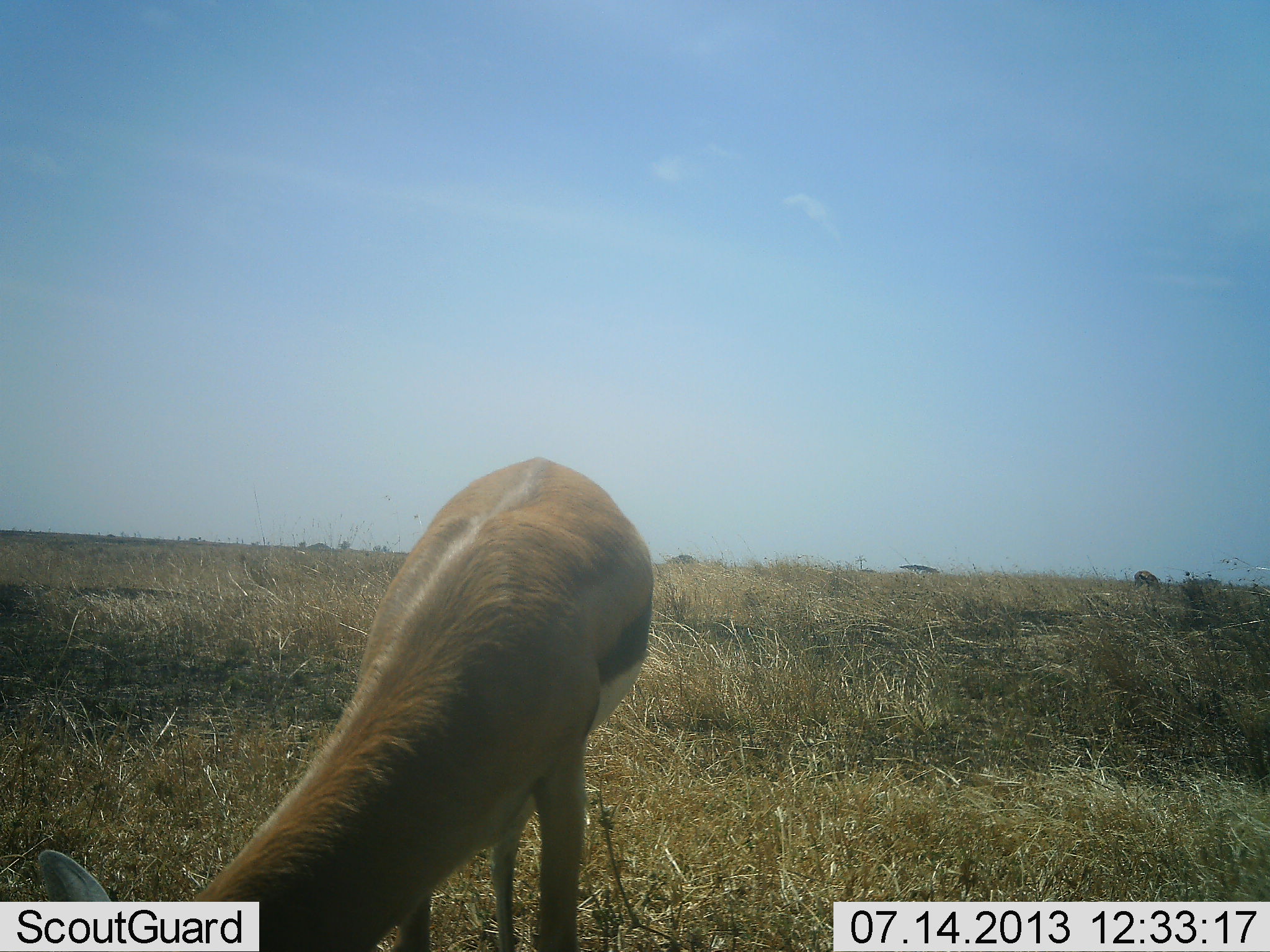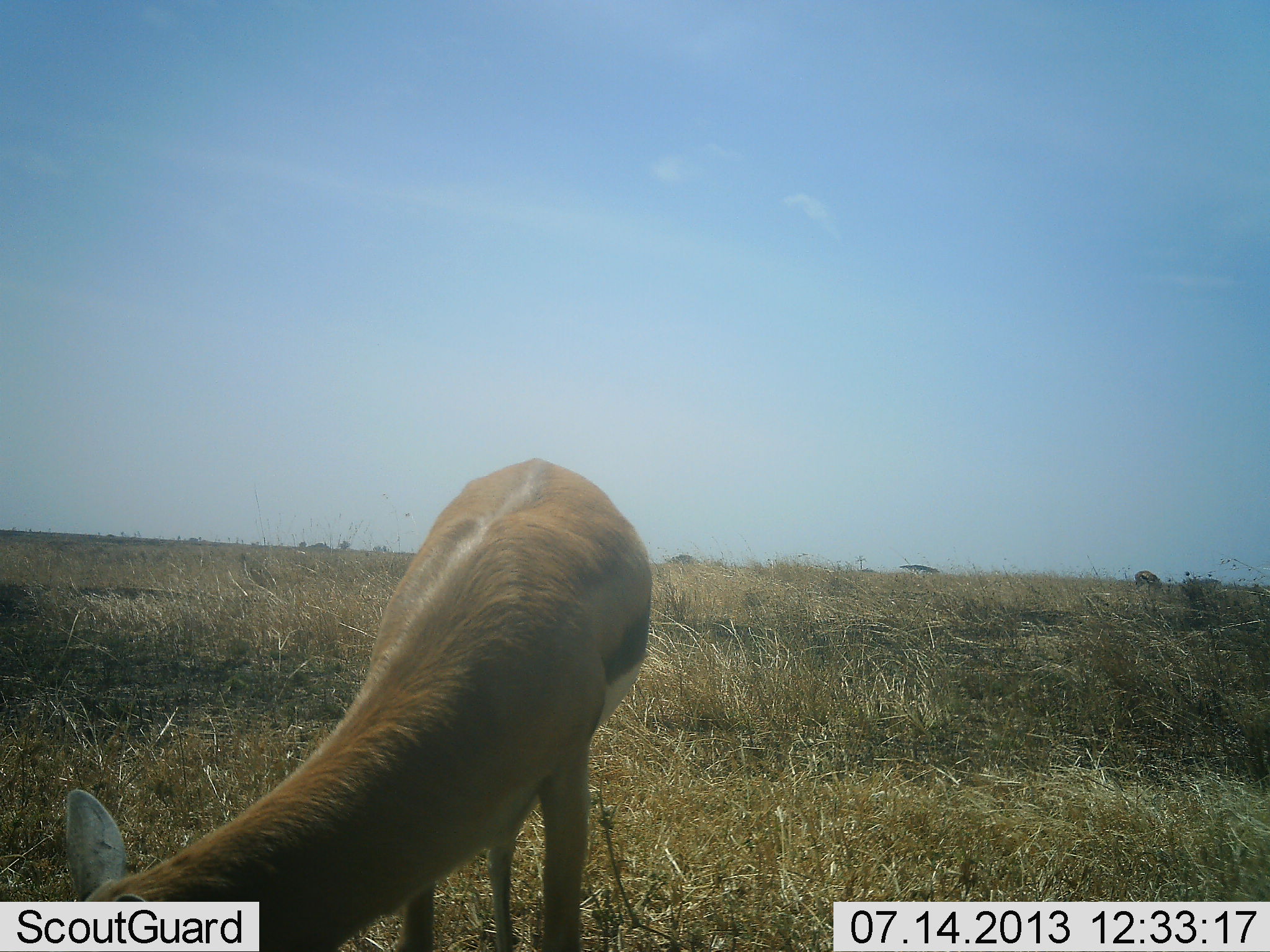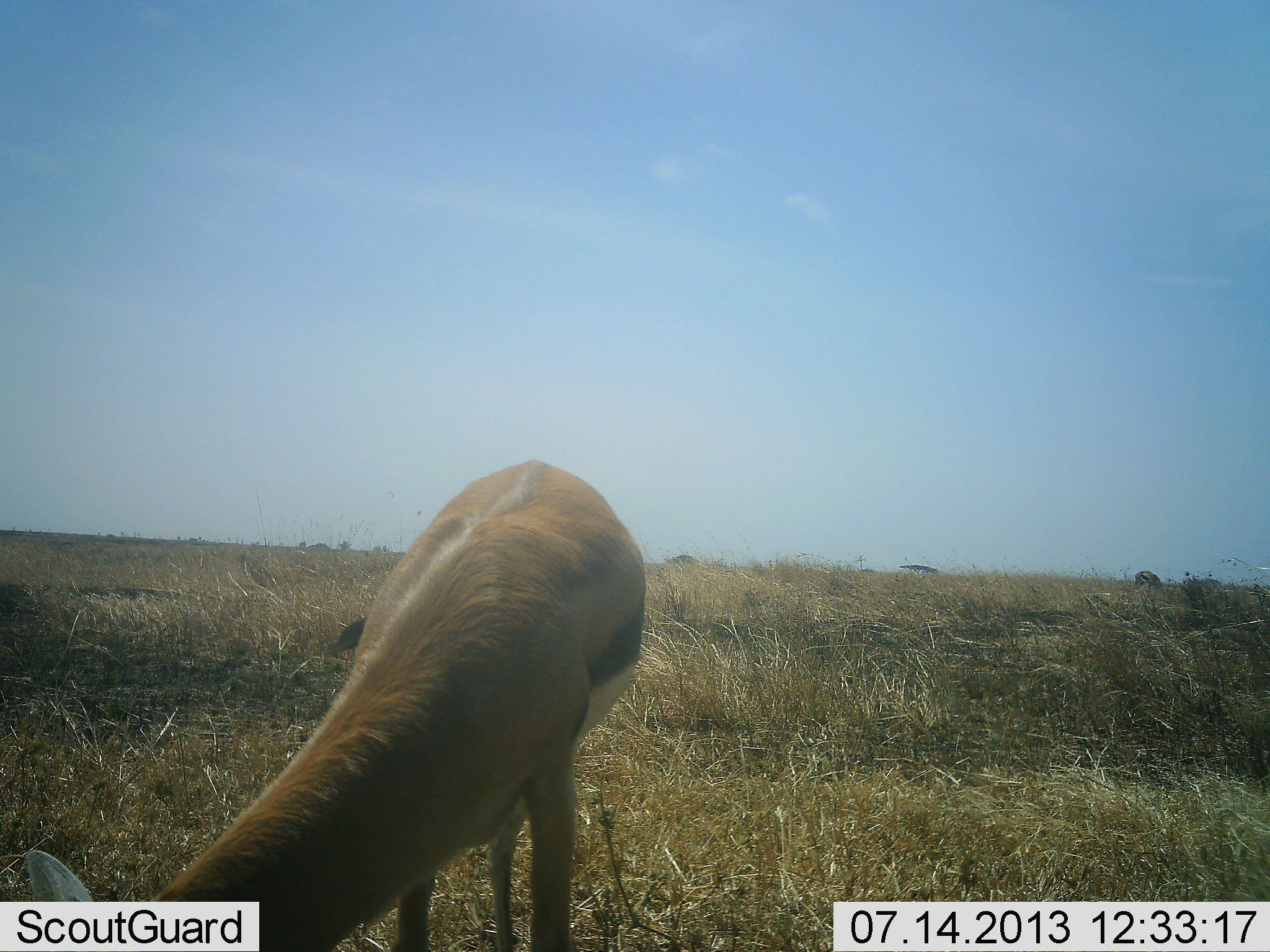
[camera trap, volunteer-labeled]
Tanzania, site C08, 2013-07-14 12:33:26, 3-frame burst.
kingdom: Animalia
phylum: Chordata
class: Mammalia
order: Artiodactyla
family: Bovidae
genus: Eudorcas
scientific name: Eudorcas thomsonii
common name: thomson's gazelle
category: gazellethomsons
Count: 1.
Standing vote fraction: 24%.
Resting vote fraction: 0%.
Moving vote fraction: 5%.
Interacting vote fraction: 0%.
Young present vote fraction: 0%.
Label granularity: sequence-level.